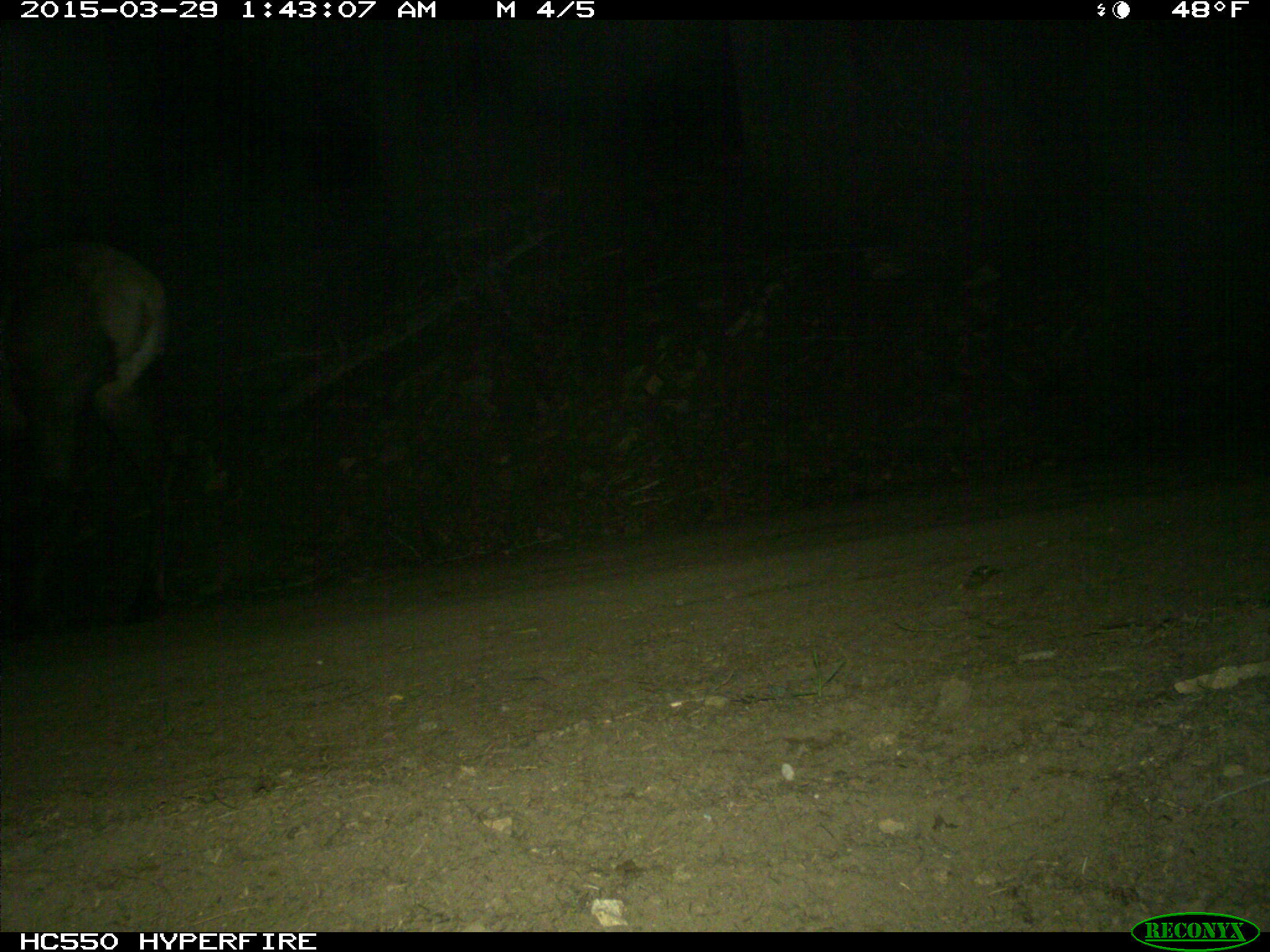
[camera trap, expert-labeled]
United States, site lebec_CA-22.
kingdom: Animalia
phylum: Chordata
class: Mammalia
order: Artiodactyla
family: Cervidae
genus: Cervus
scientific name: Cervus canadensis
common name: elk